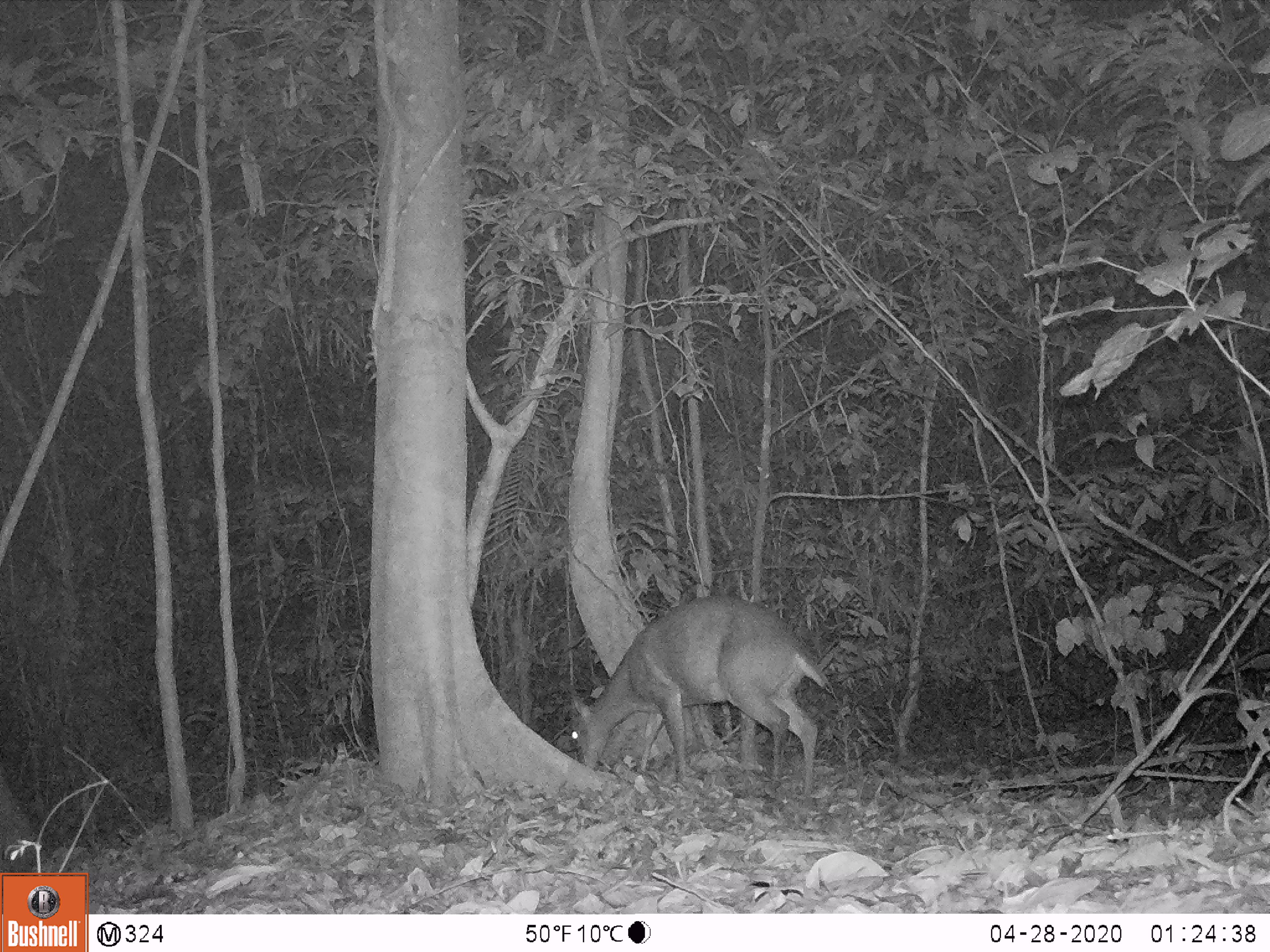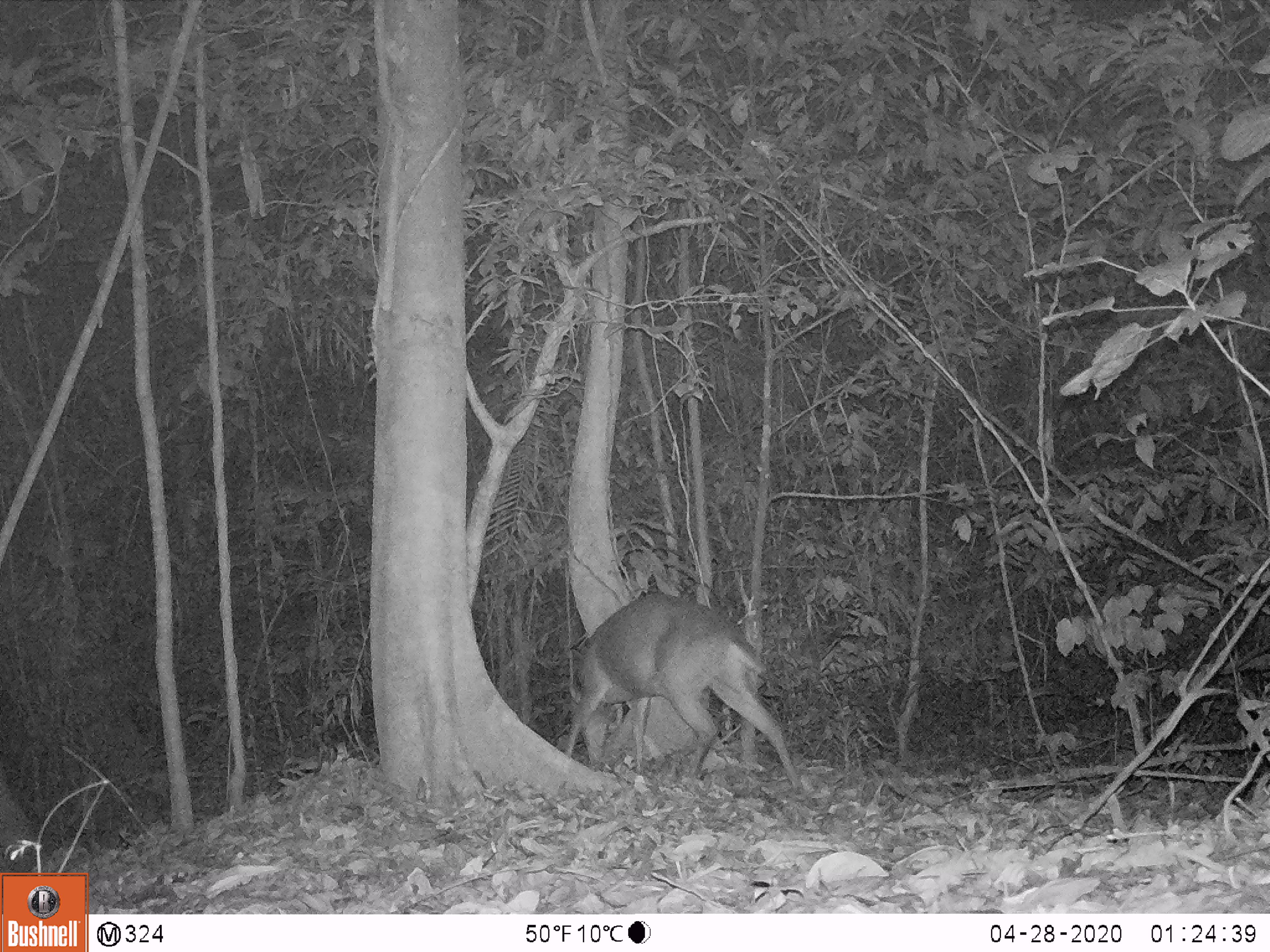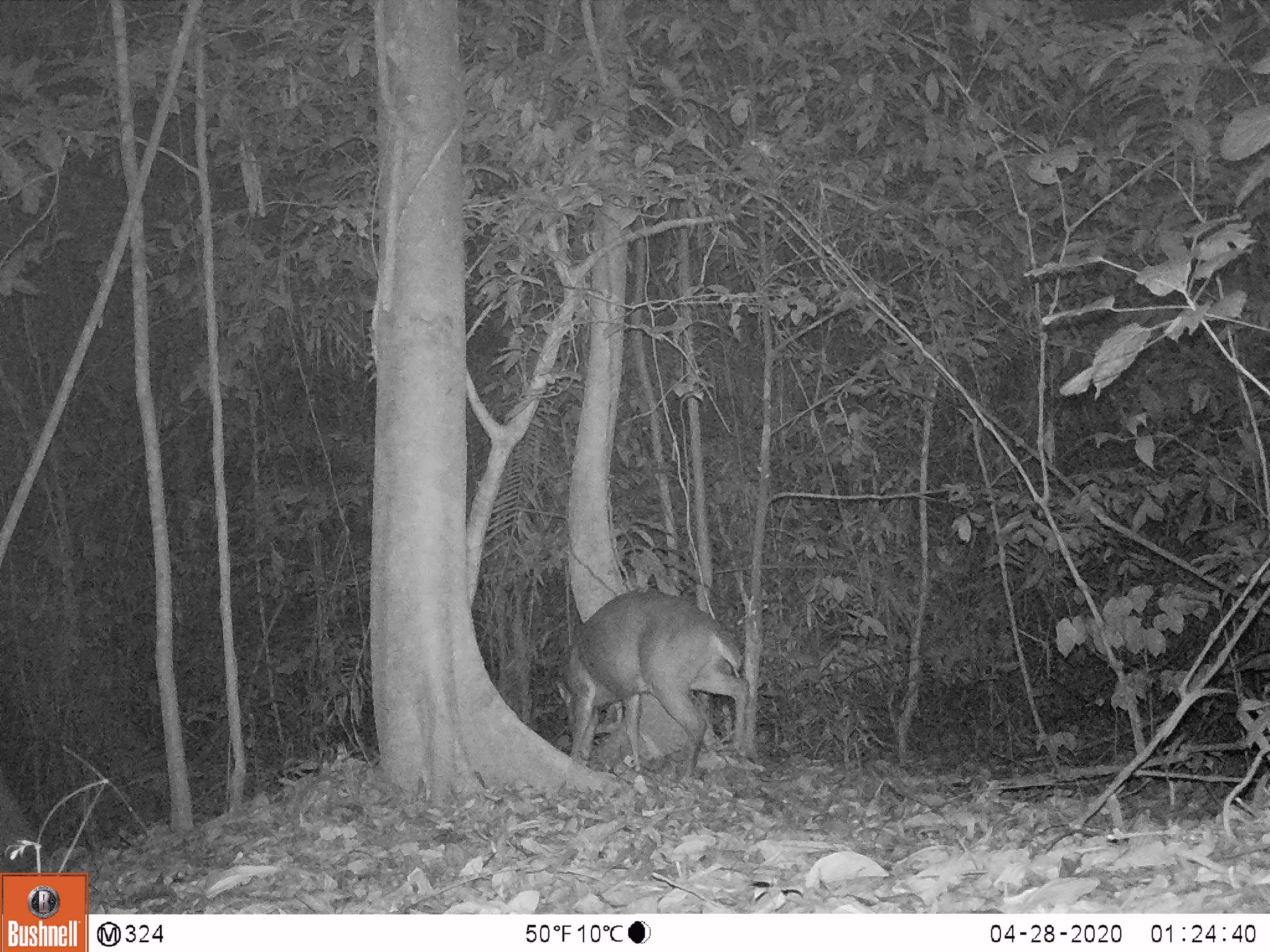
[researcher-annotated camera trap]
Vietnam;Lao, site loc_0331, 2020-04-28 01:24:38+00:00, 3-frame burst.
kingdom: Animalia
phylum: Chordata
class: Mammalia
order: Artiodactyla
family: Cervidae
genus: Muntiacus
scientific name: Muntiacus vuquangensis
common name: large-antlered muntjac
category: large antlered muntjac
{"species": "large antlered muntjac (large-antlered muntjac) (Muntiacus vuquangensis)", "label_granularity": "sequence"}